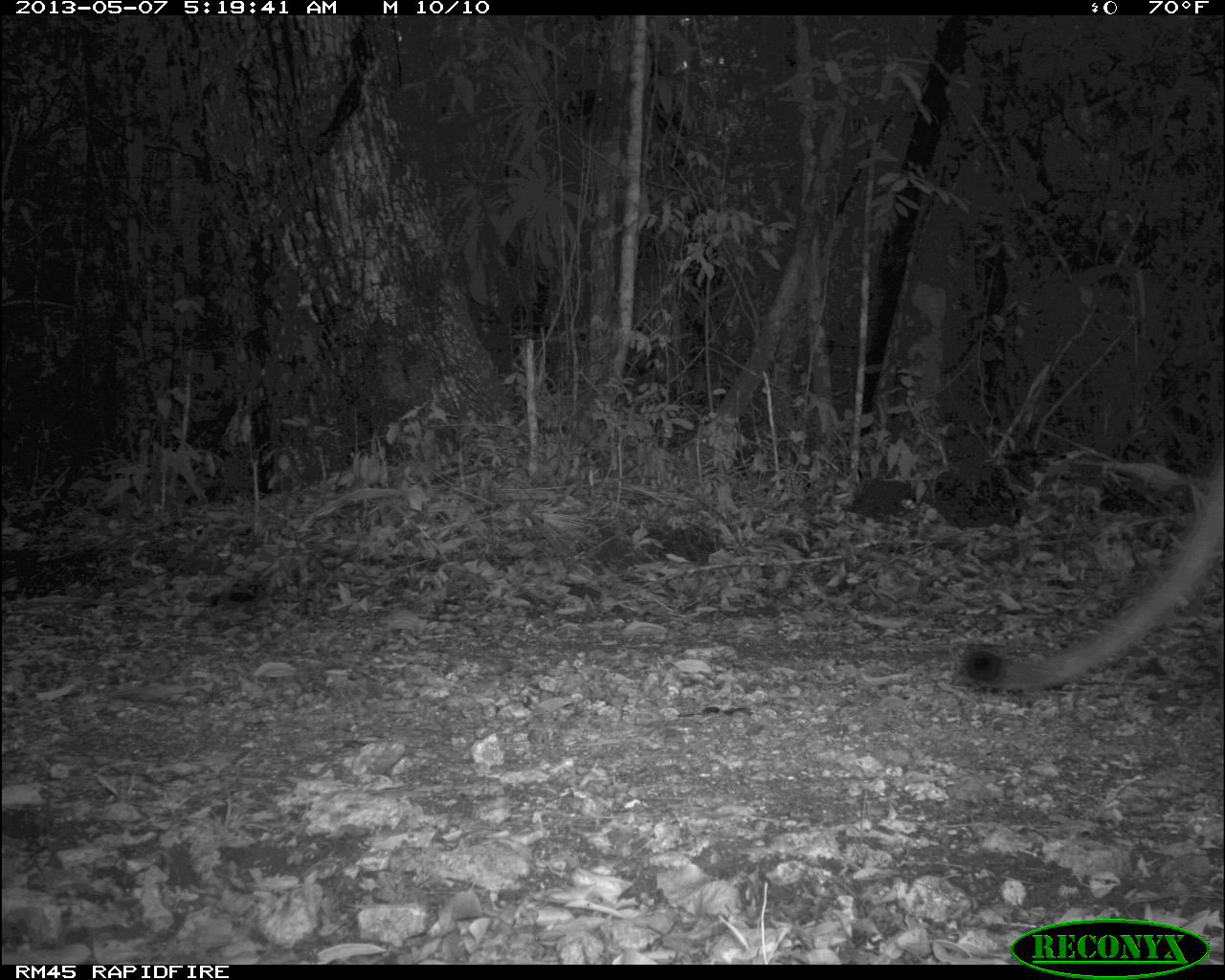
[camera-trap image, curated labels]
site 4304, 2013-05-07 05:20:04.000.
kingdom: Animalia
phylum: Chordata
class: Mammalia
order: Carnivora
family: Felidae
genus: Puma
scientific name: Puma concolor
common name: mountain lion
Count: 1.